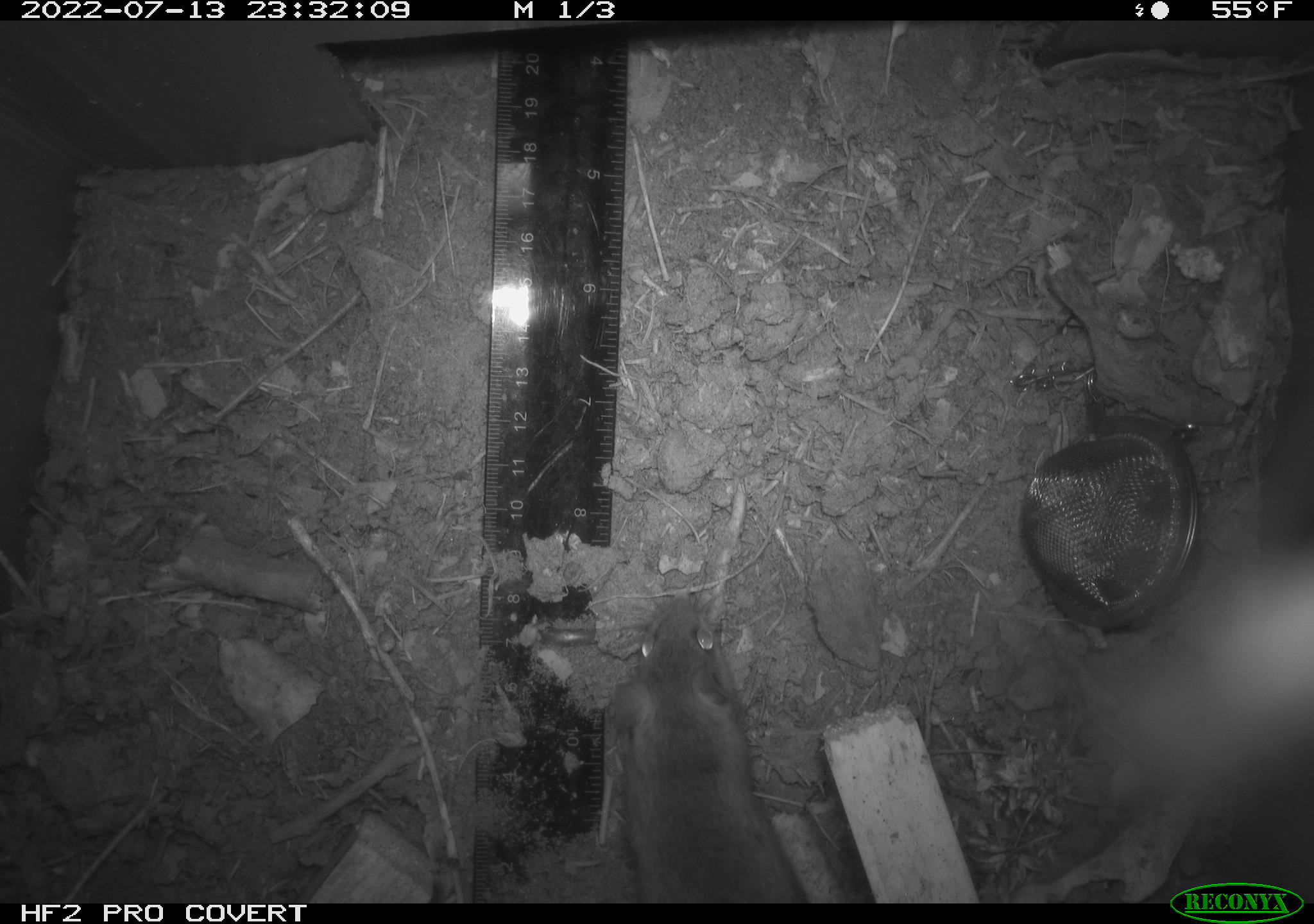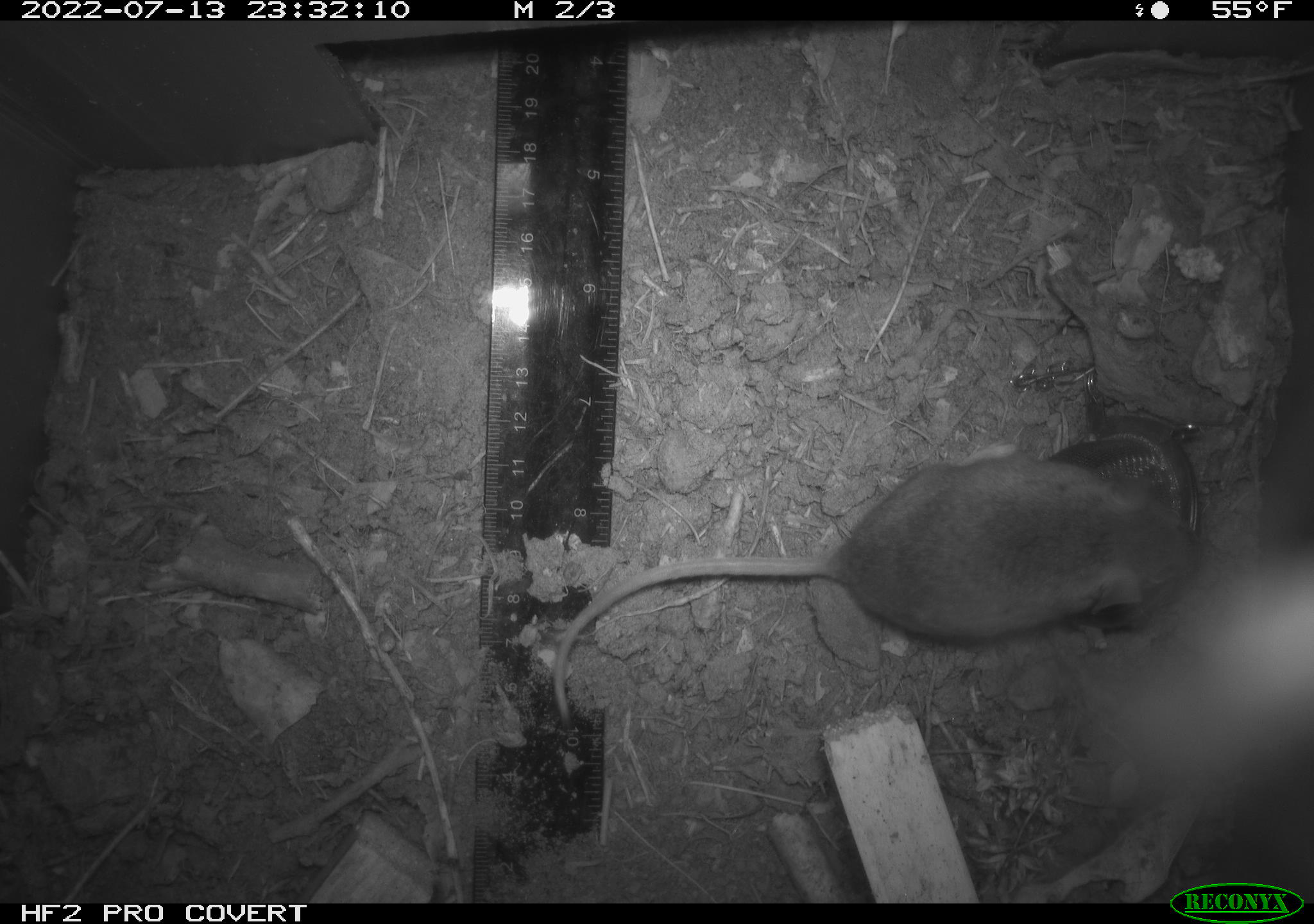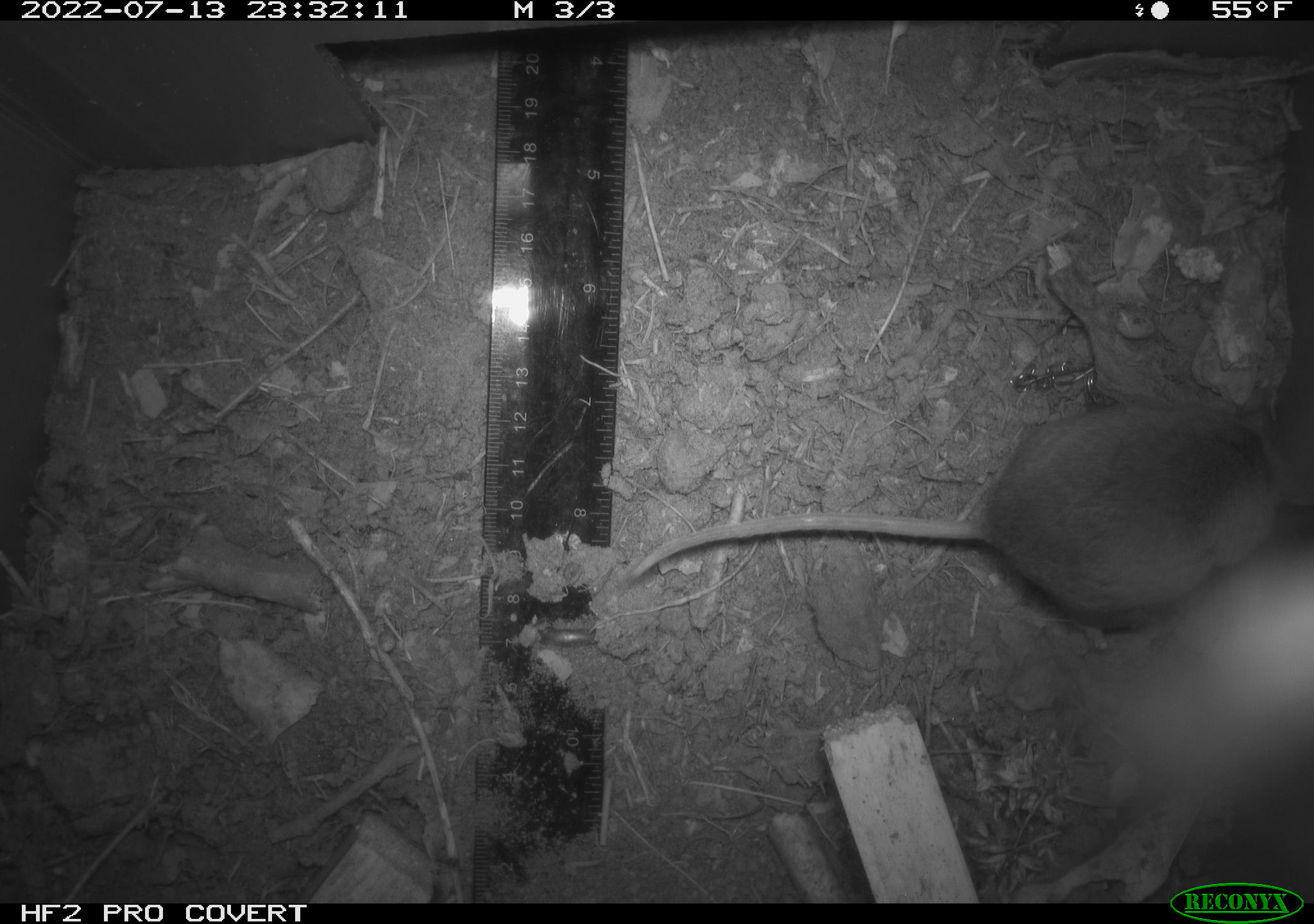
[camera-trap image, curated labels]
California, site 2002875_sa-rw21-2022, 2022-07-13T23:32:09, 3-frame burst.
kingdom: Animalia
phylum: Chordata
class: Mammalia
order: Rodentia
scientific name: Rodentia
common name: mouse species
Mouse species (Rodentia).